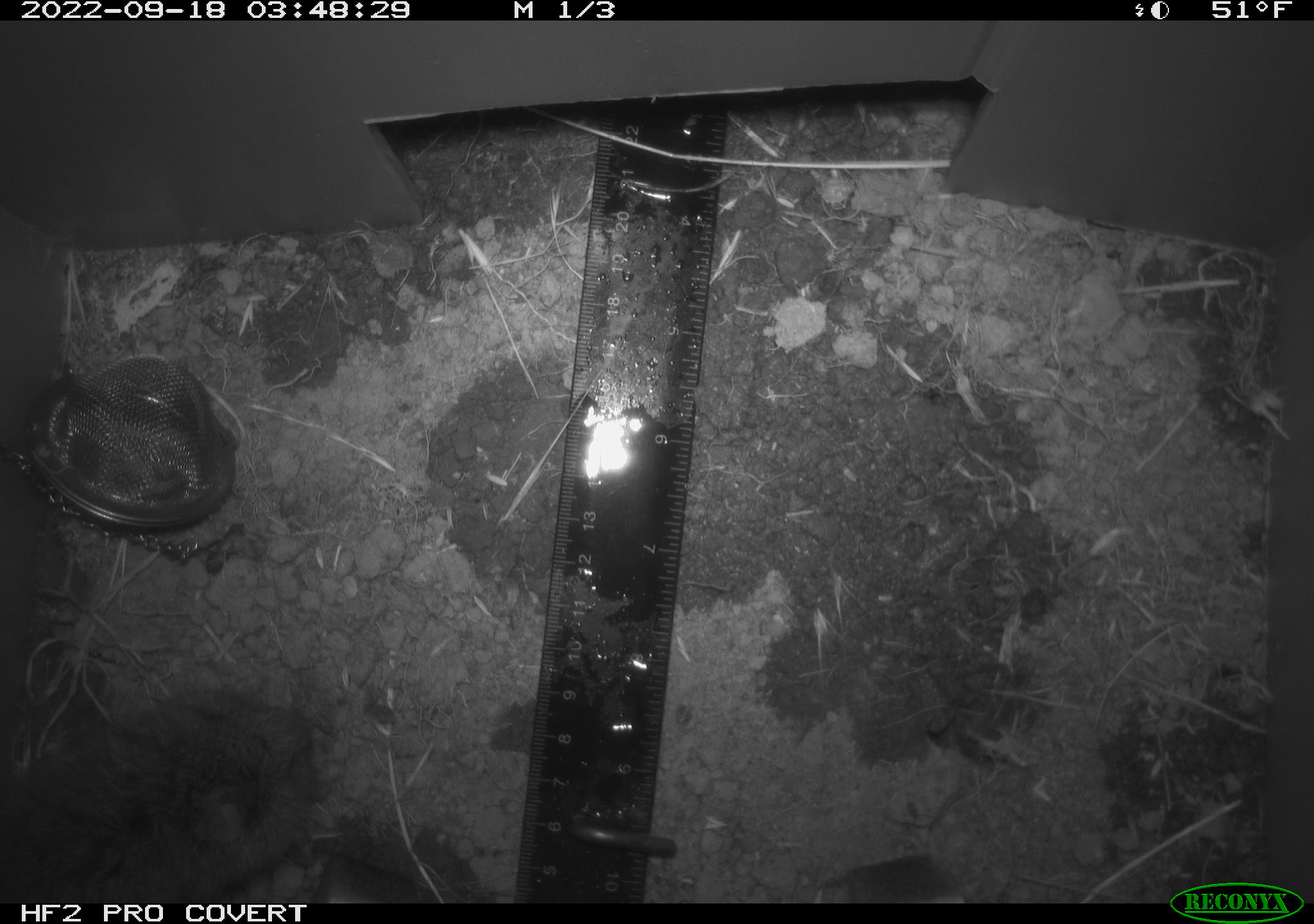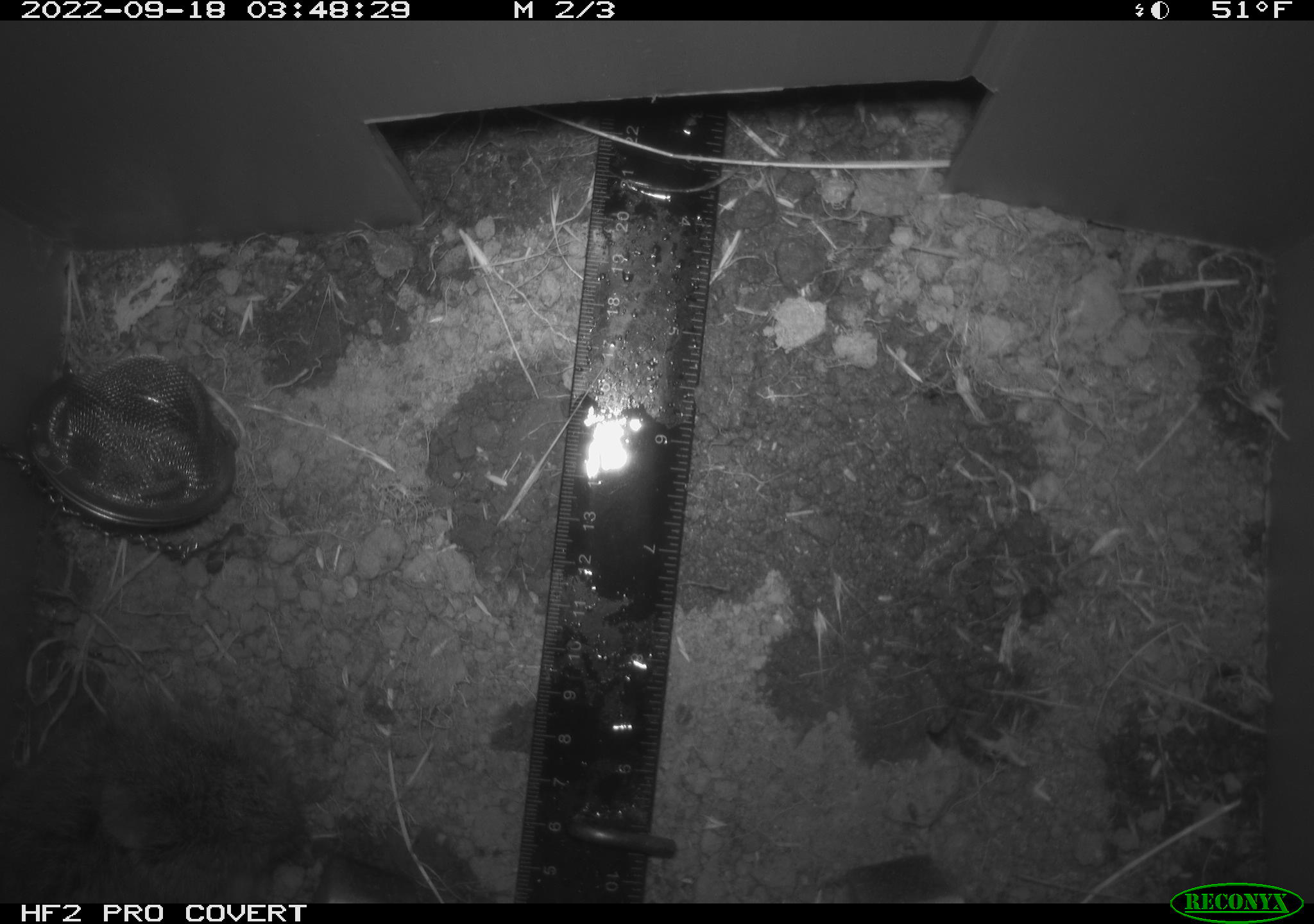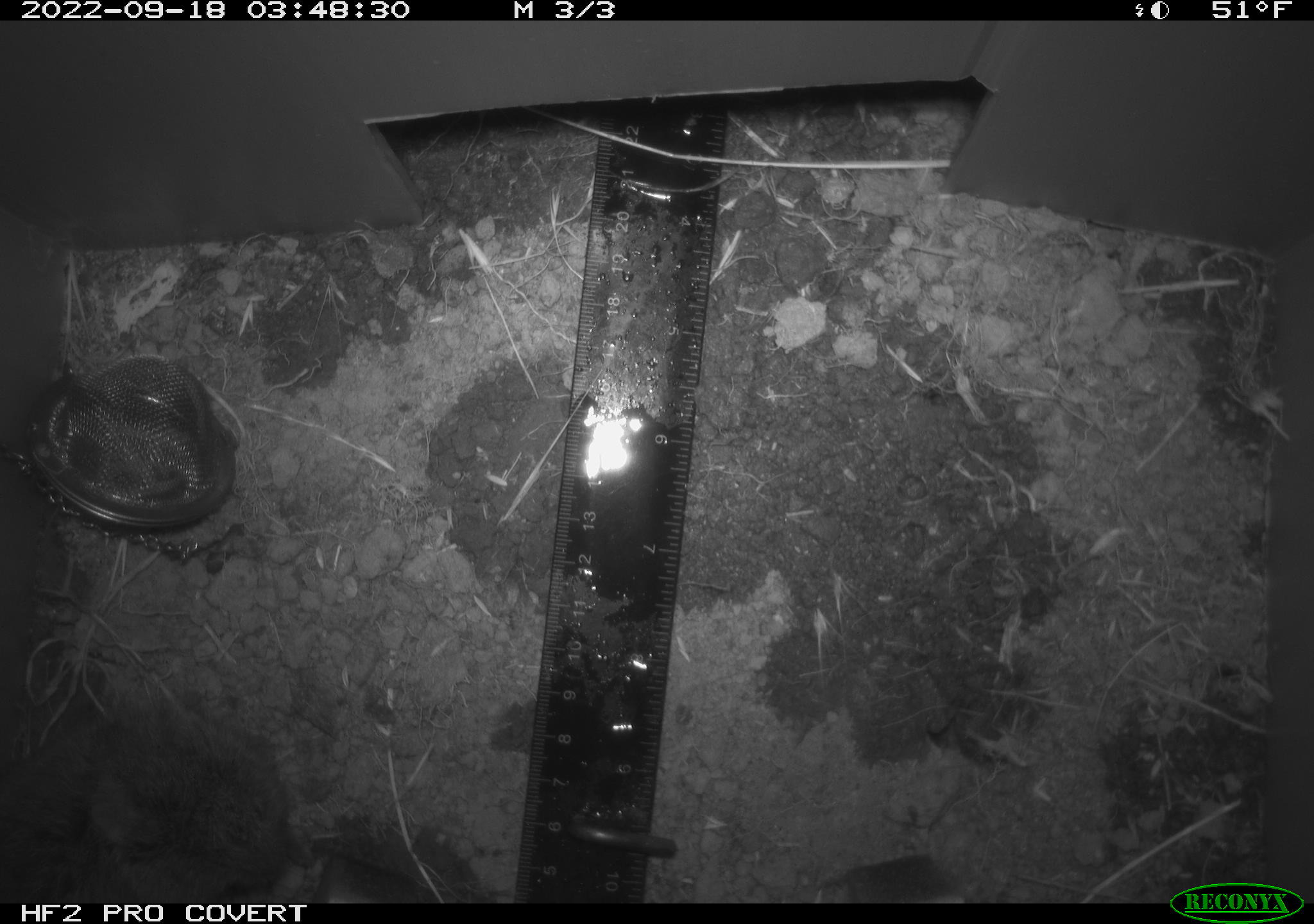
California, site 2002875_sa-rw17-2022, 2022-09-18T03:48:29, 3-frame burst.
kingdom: Animalia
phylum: Chordata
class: Mammalia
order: Rodentia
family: Cricetidae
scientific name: Arvicolinae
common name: voles, lemmings, and muskrats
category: arvicolinae subfamily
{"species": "arvicolinae subfamily (voles, lemmings, and muskrats) (Arvicolinae)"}